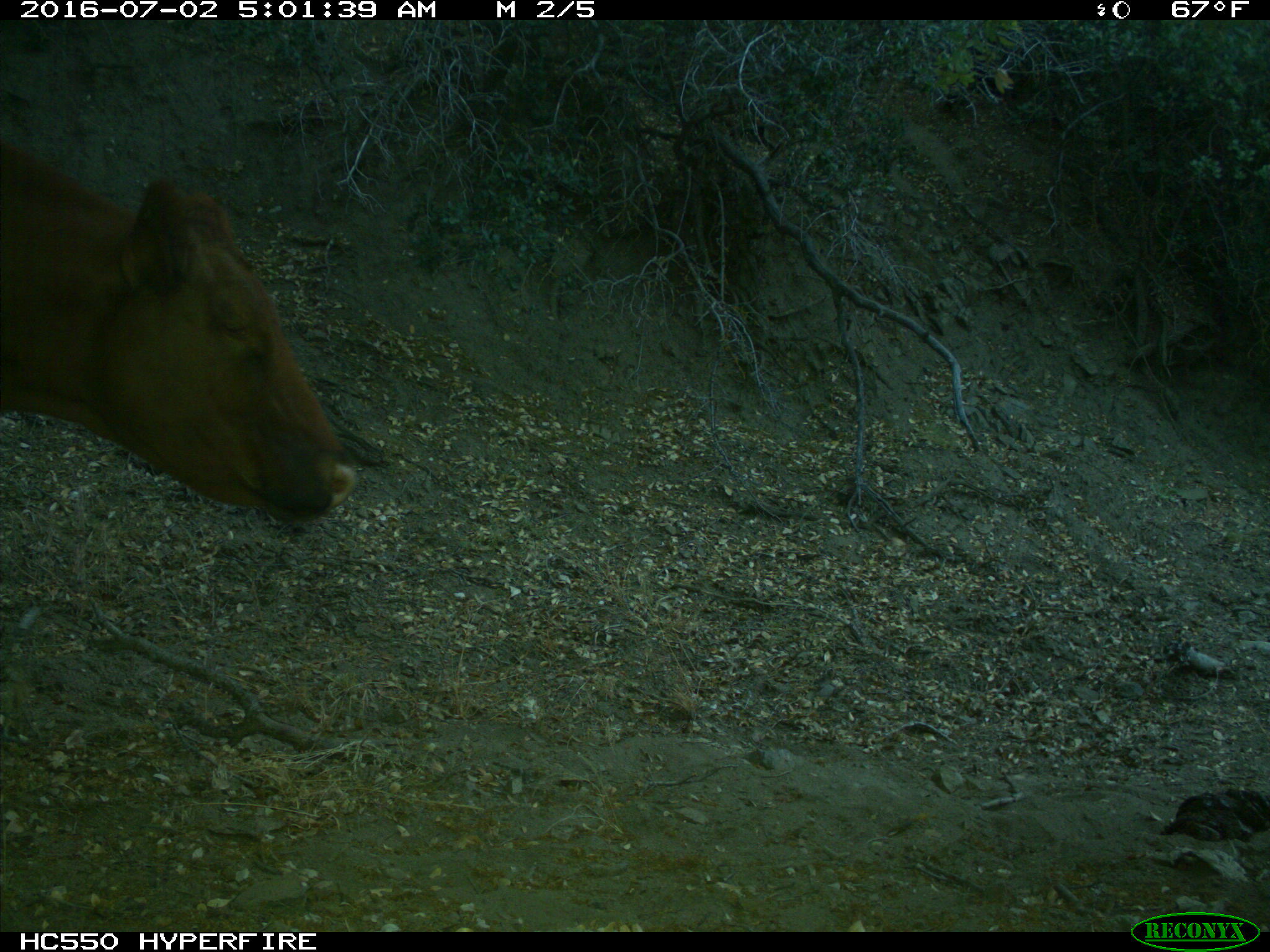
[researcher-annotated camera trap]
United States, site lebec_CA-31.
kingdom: Animalia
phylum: Chordata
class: Mammalia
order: Artiodactyla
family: Bovidae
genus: Bos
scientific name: Bos taurus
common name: domestic cow